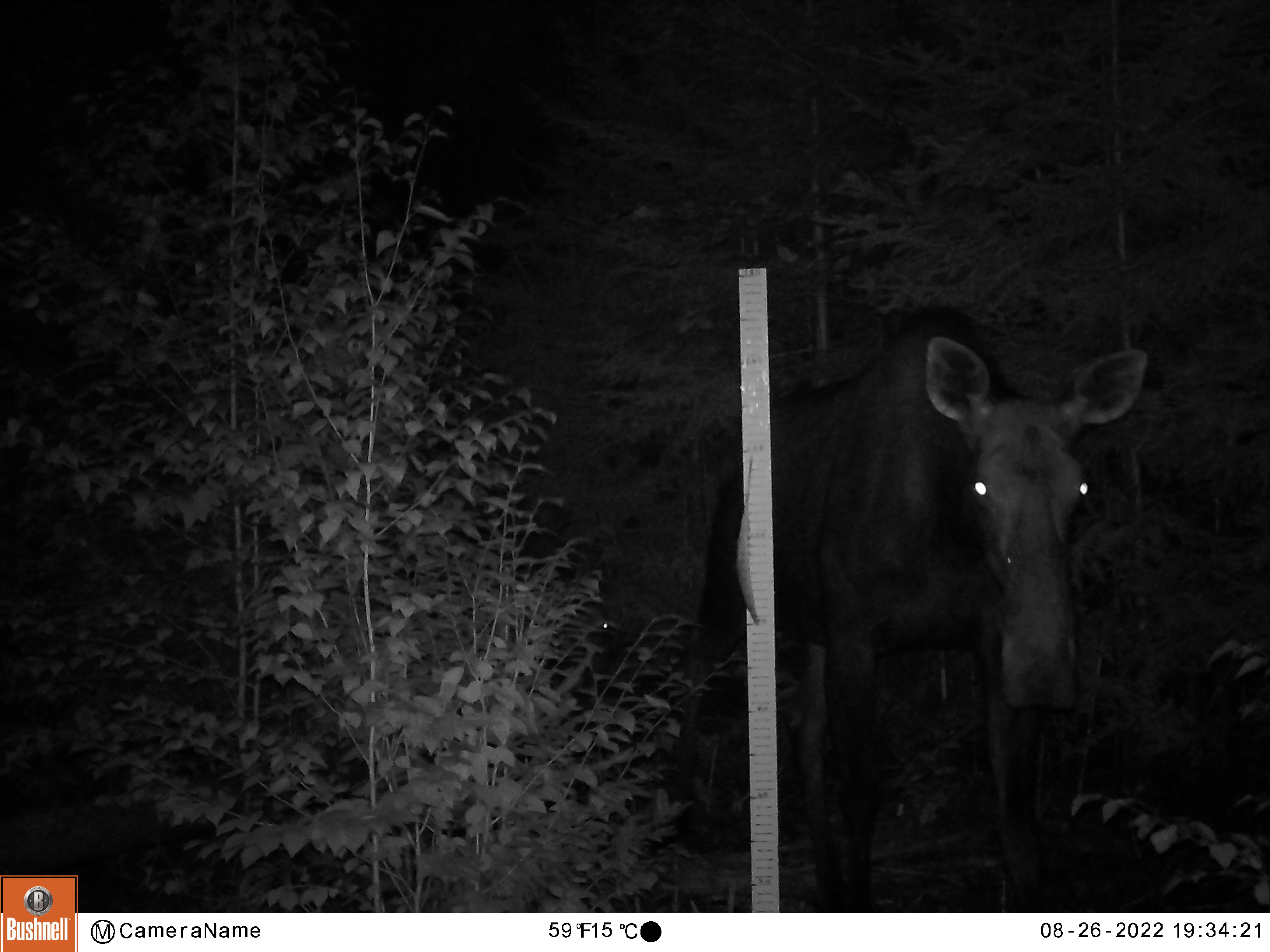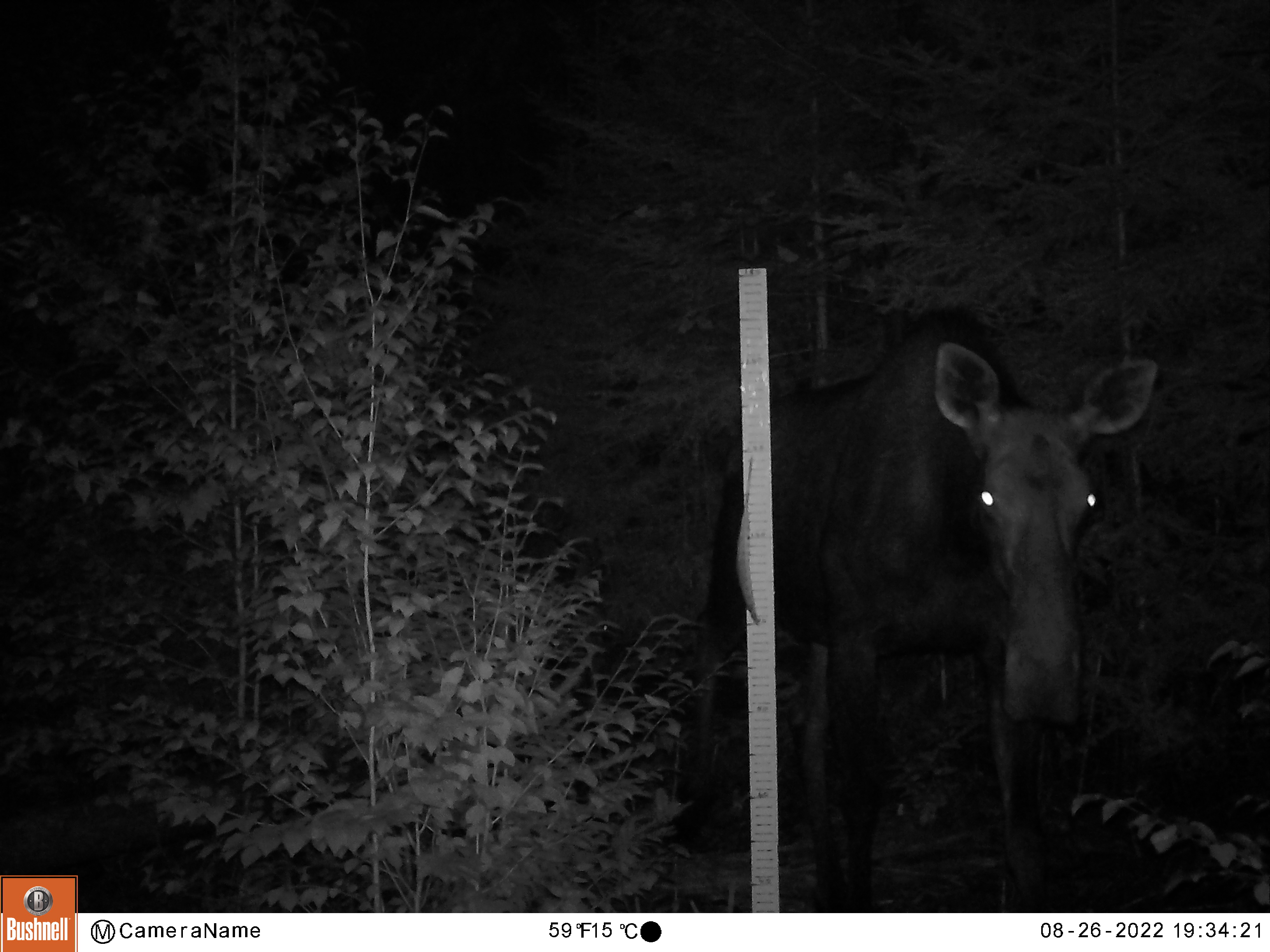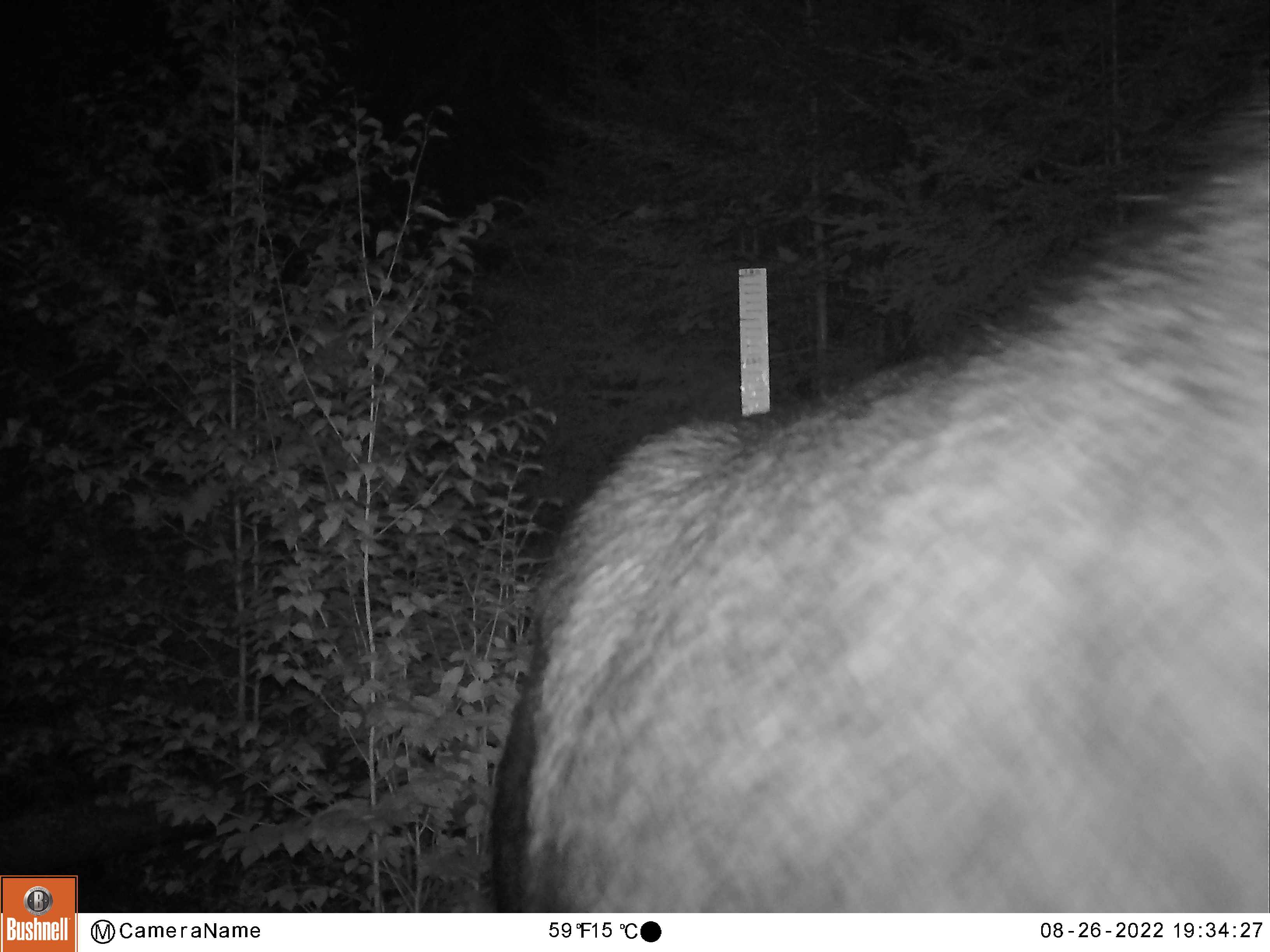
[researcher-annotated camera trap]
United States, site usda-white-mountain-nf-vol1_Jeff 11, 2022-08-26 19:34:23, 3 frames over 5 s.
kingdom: Animalia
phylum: Chordata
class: Mammalia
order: Artiodactyla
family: Cervidae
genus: Alces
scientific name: Alces alces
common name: moose